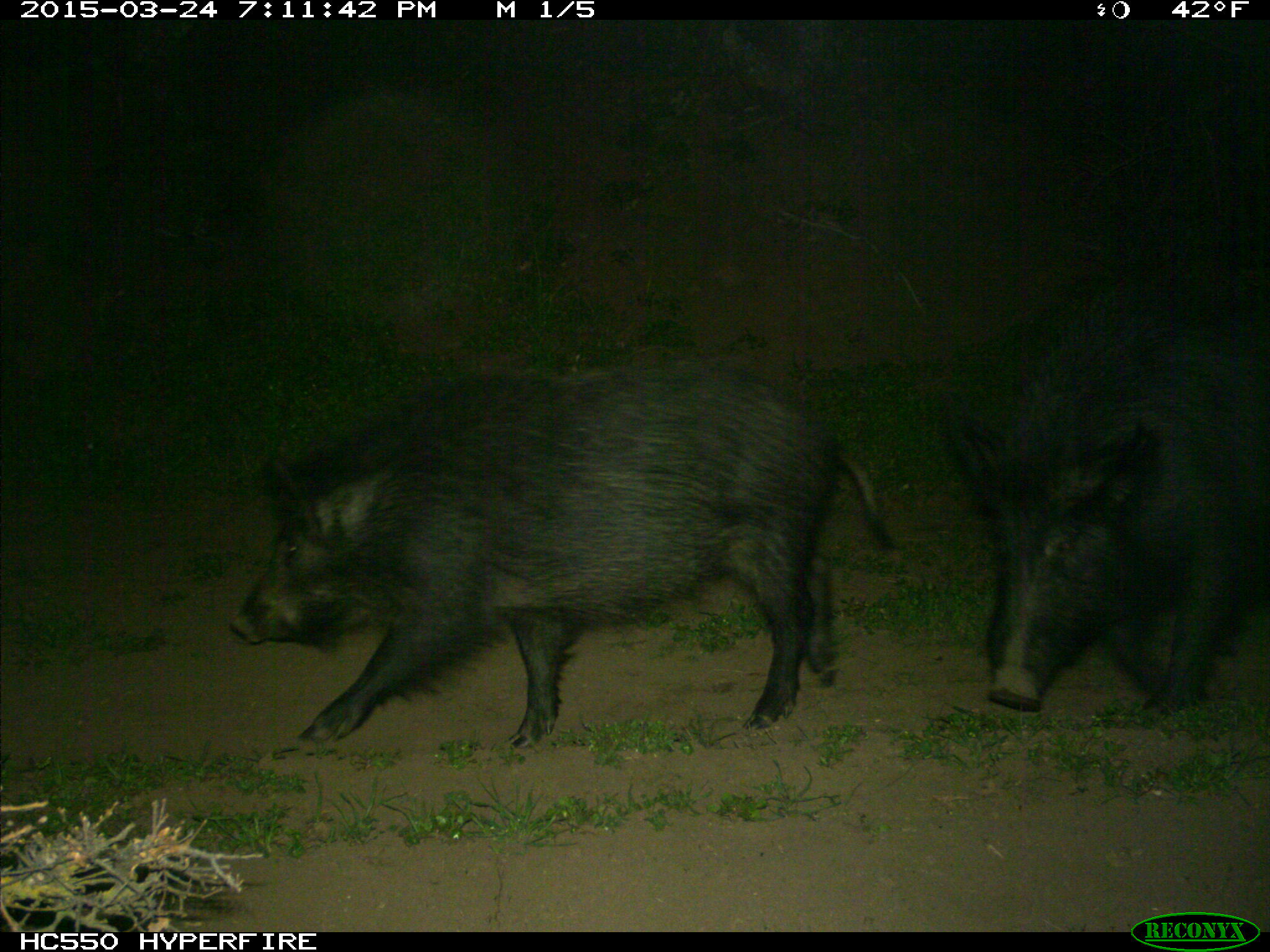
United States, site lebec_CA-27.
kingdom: Animalia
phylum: Chordata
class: Mammalia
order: Artiodactyla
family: Suidae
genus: Sus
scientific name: Sus scrofa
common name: wild boar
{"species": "Sus scrofa (wild boar)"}